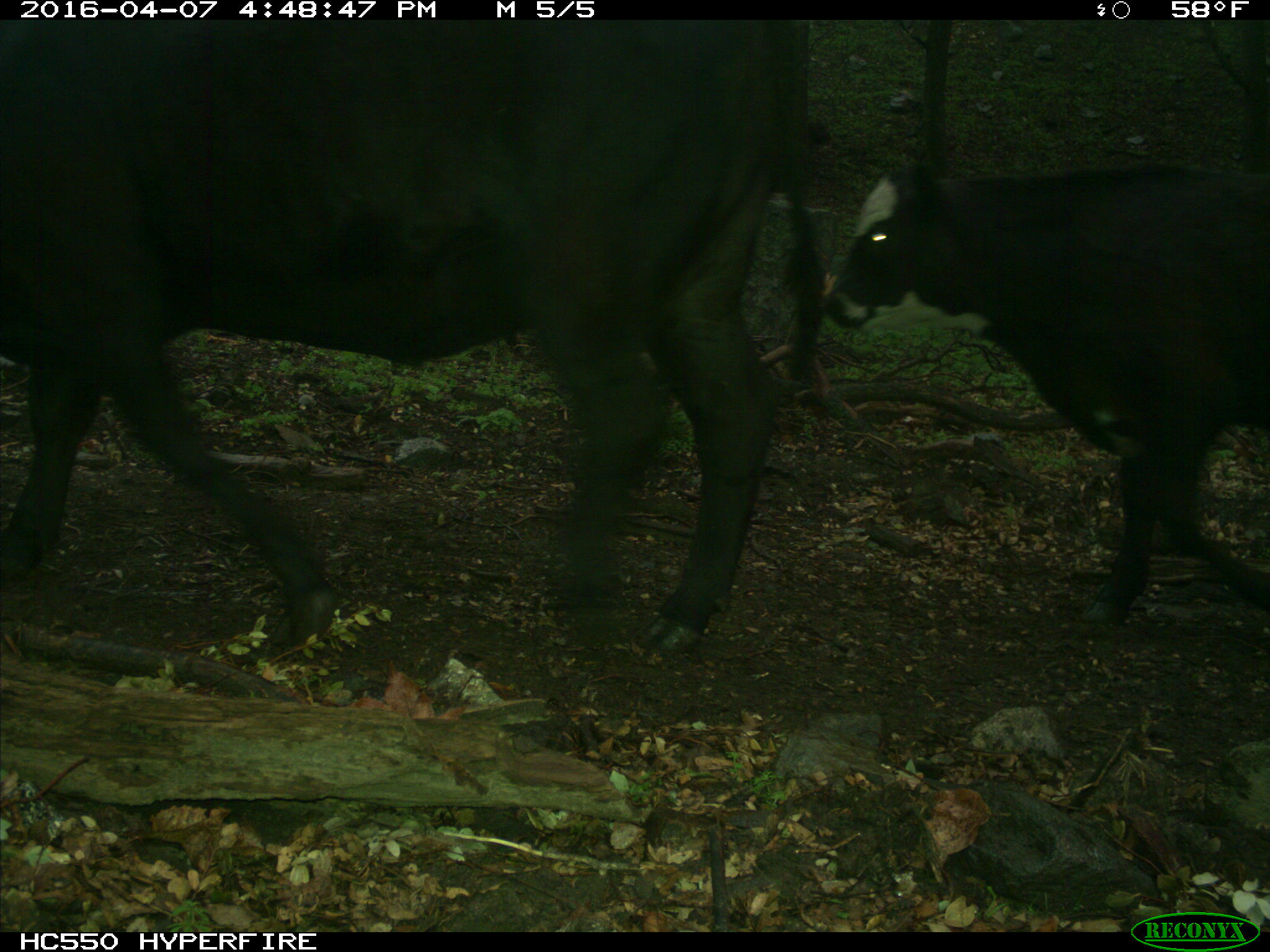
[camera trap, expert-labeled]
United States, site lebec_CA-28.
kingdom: Animalia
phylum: Chordata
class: Mammalia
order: Artiodactyla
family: Bovidae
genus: Bos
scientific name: Bos taurus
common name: domestic cow